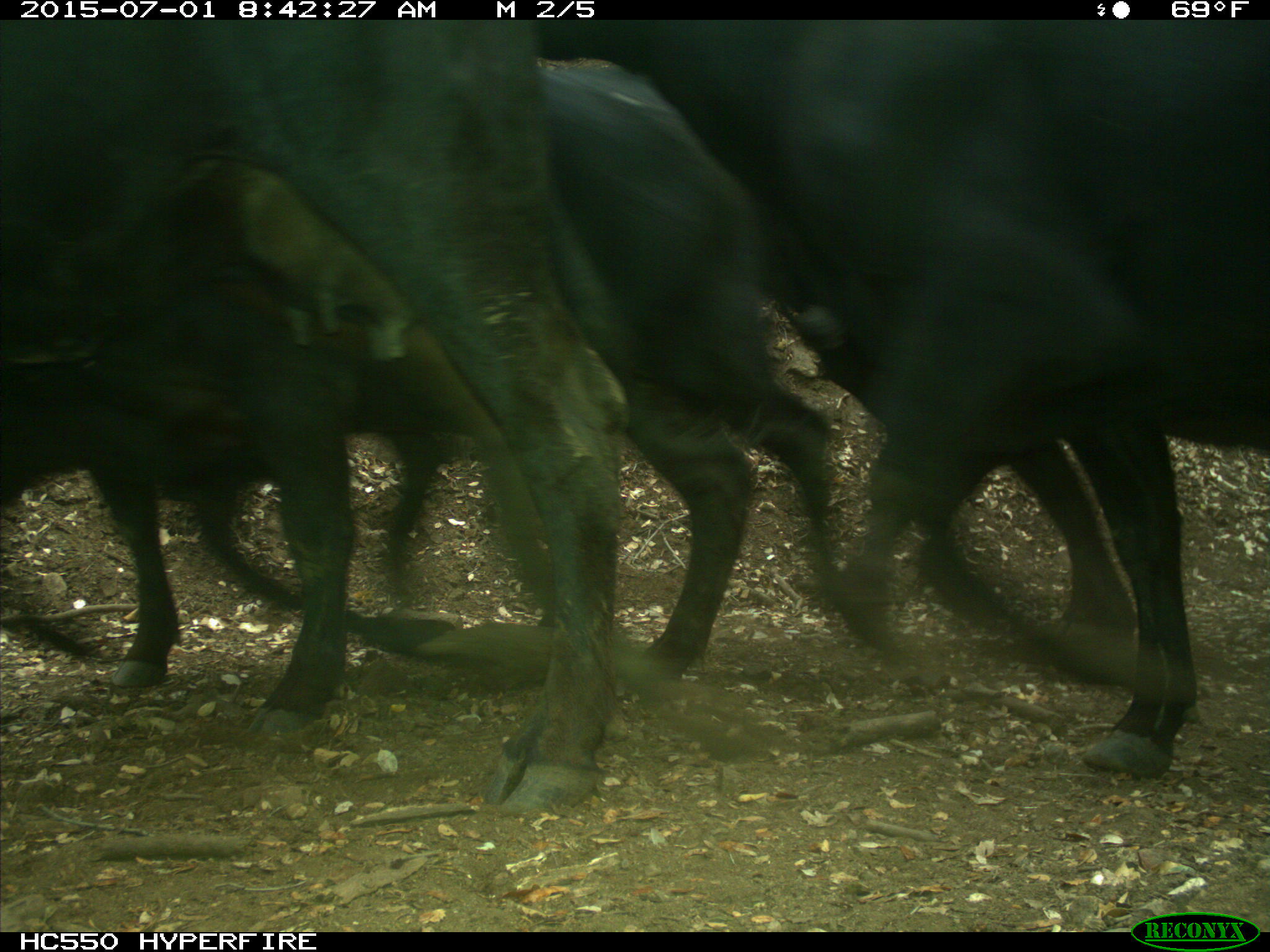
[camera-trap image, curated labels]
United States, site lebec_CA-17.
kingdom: Animalia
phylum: Chordata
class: Mammalia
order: Artiodactyla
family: Bovidae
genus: Bos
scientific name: Bos taurus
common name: domestic cow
Bos taurus (domestic cow).